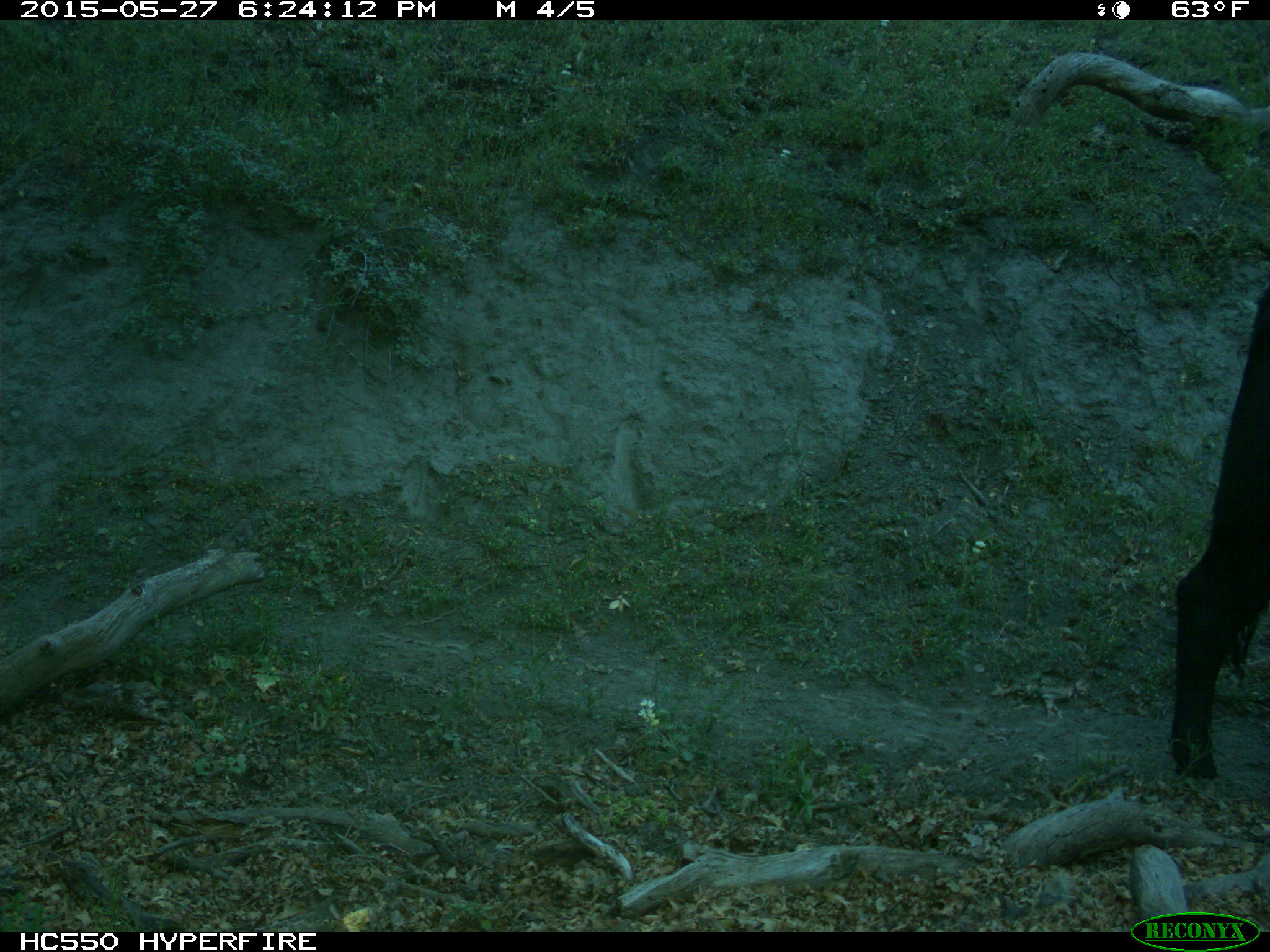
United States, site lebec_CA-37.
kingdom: Animalia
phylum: Chordata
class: Mammalia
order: Artiodactyla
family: Bovidae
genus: Bos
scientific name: Bos taurus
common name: domestic cow